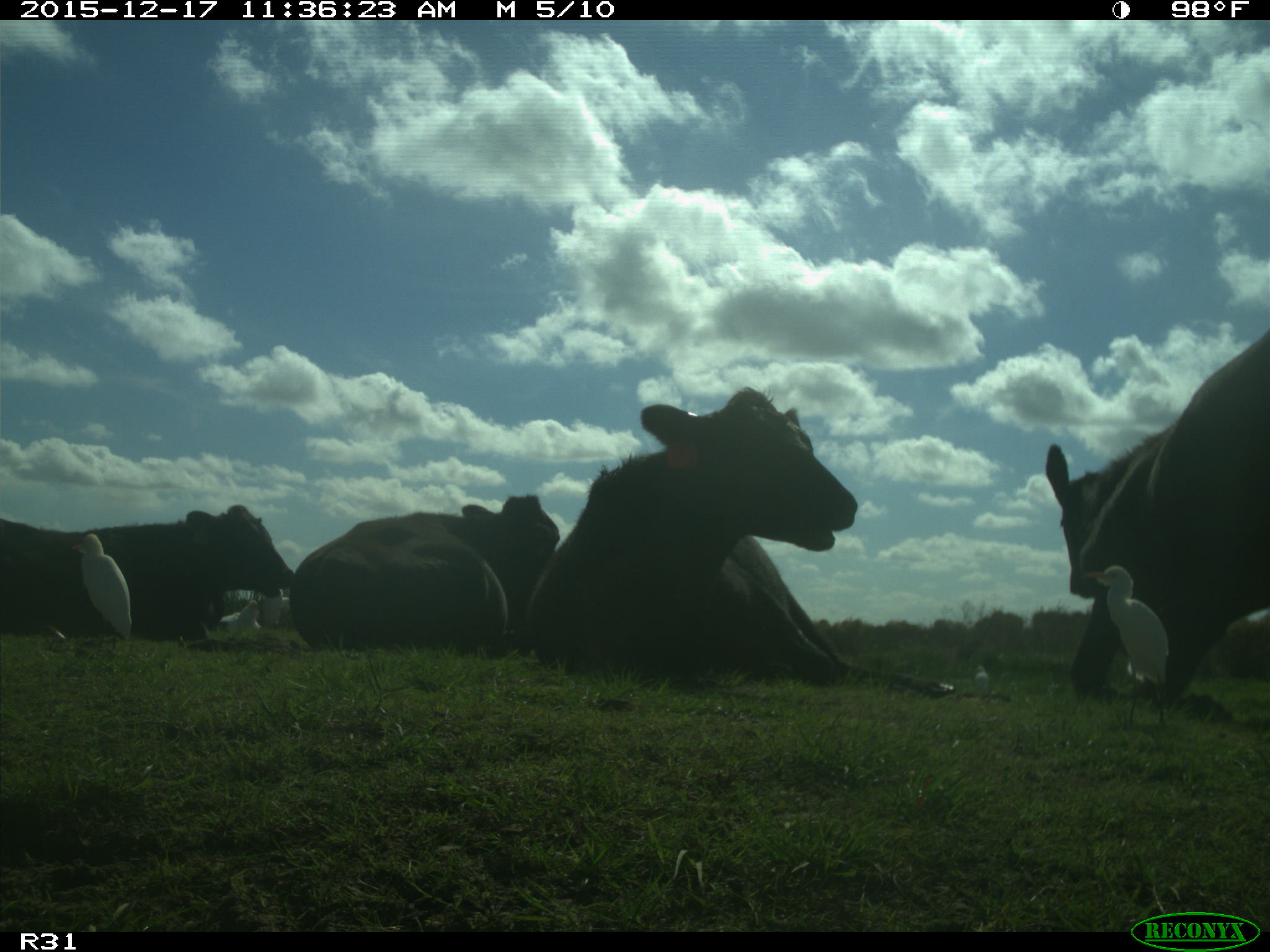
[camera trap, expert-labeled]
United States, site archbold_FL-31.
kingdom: Animalia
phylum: Chordata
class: Mammalia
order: Artiodactyla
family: Bovidae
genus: Bos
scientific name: Bos taurus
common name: domestic cow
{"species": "Bos taurus (domestic cow)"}